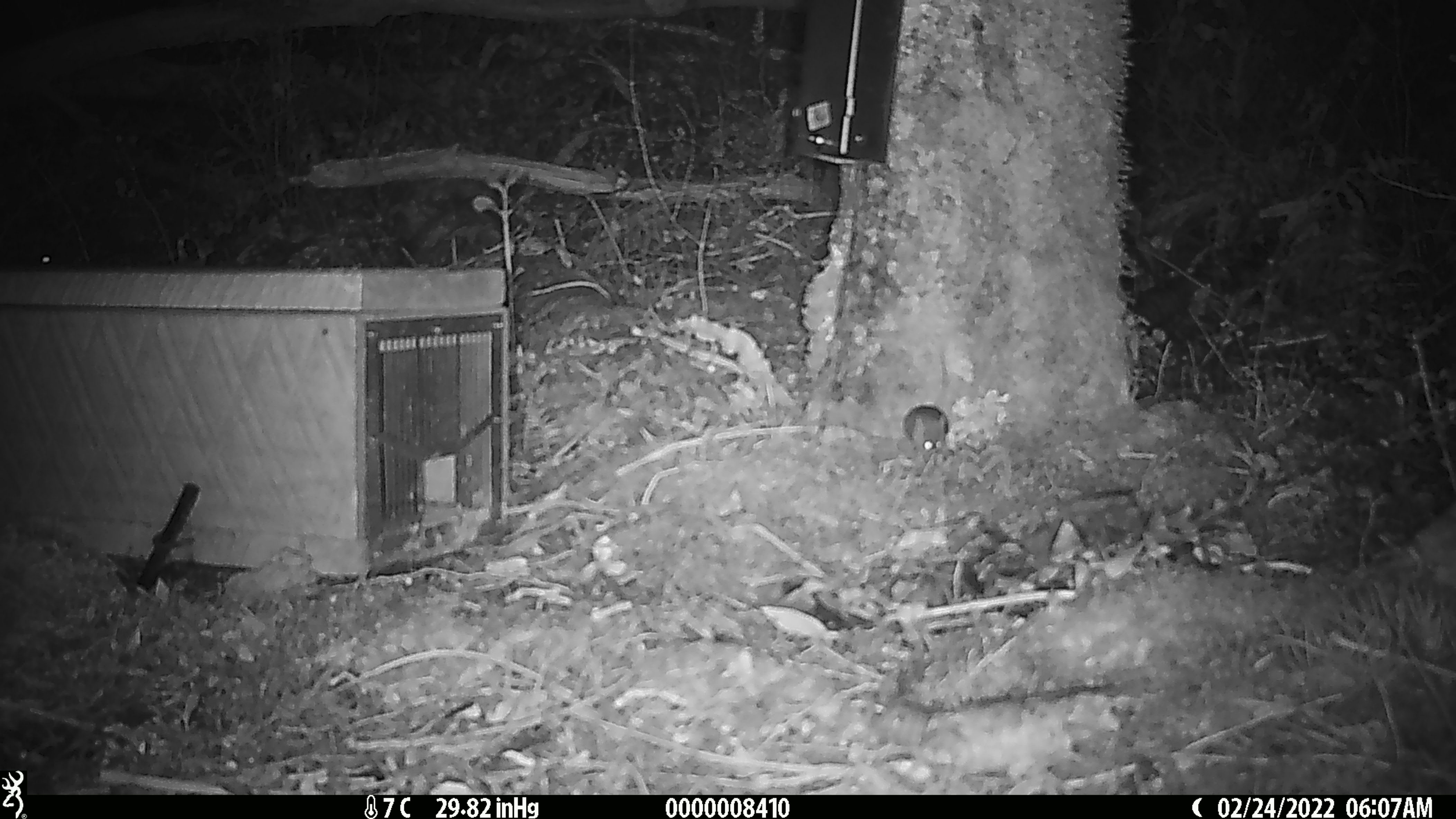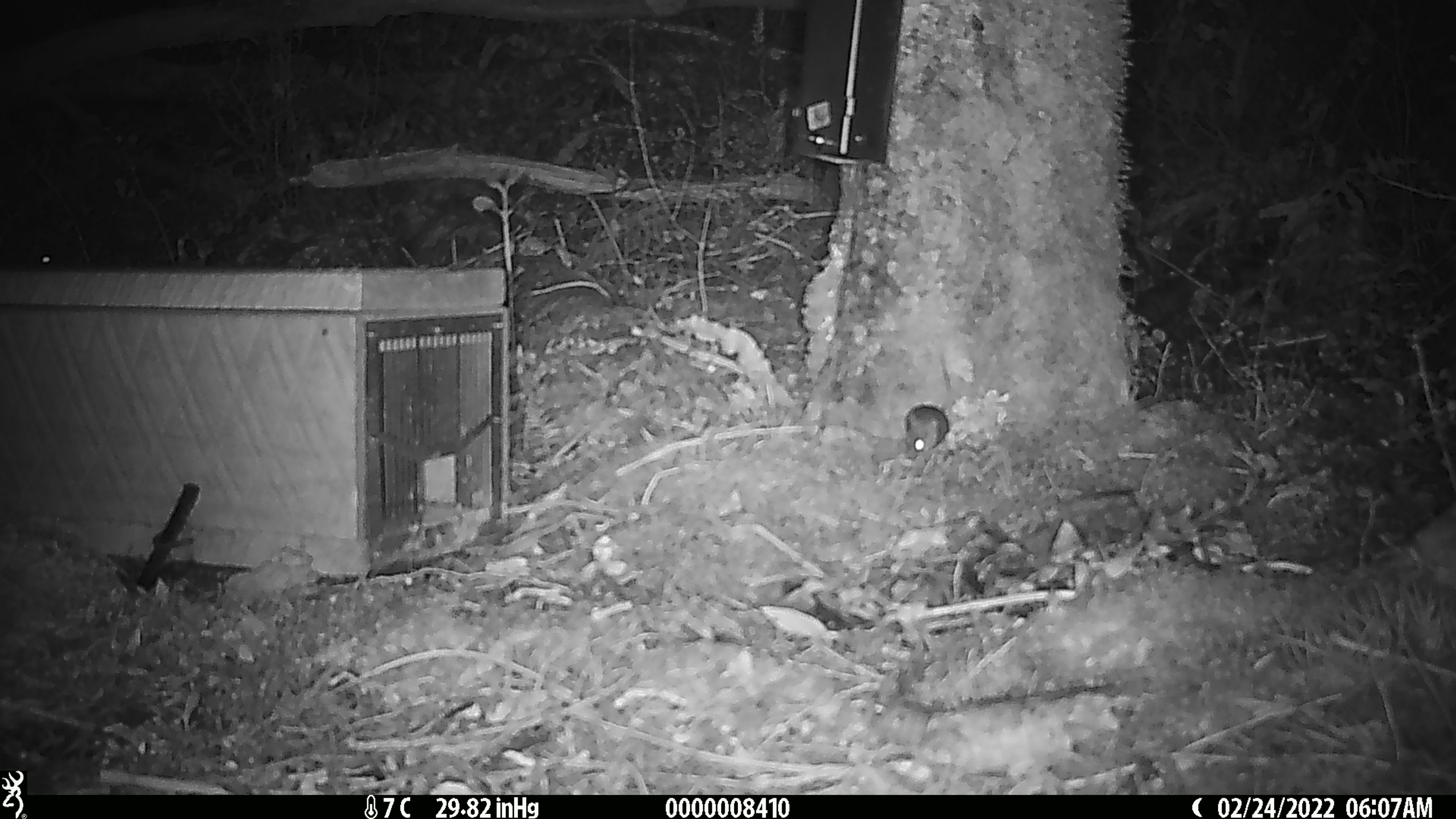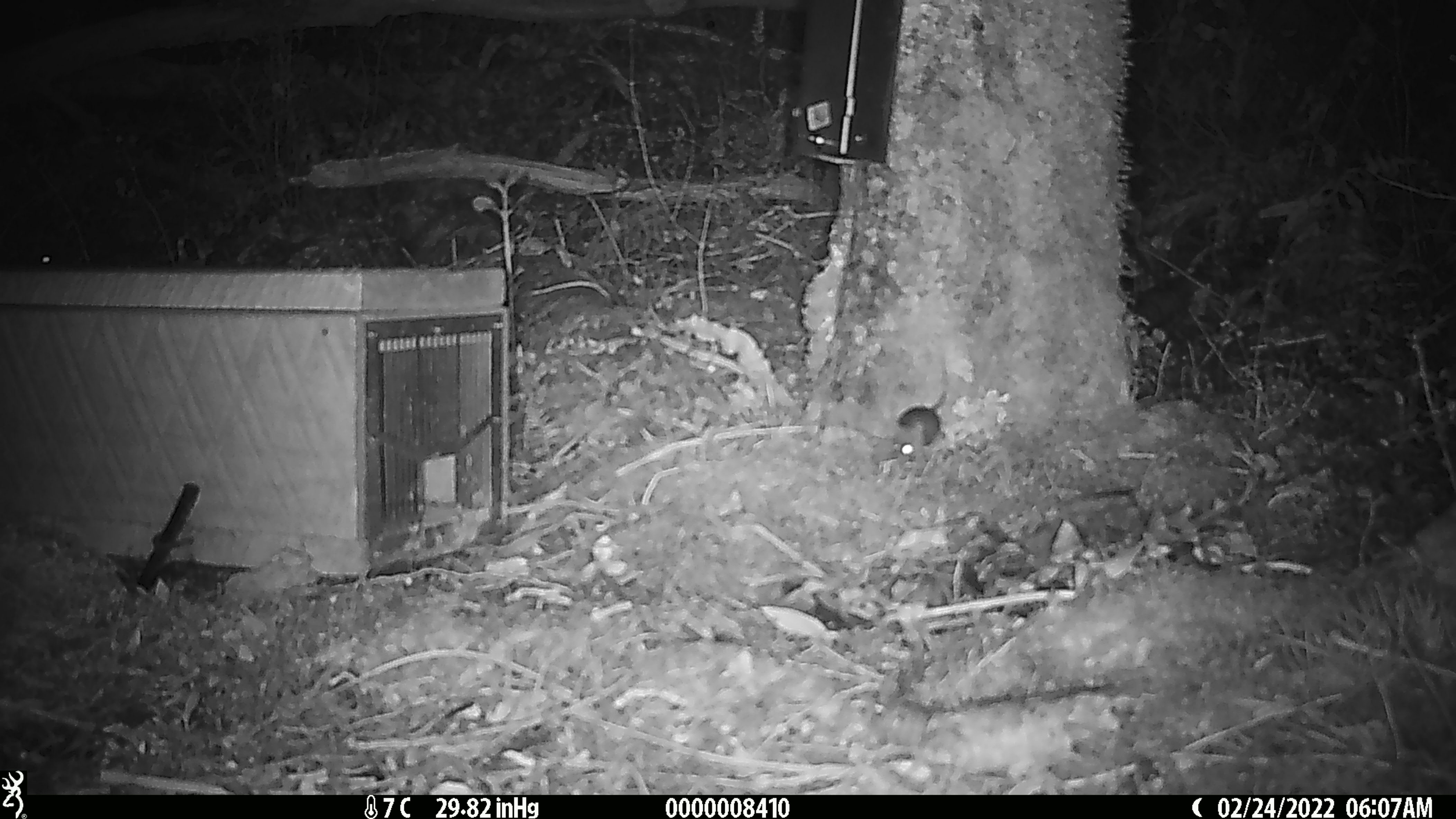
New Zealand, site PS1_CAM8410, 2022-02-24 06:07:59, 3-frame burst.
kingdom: Animalia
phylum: Chordata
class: Mammalia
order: Rodentia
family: Muridae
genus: Mus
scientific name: Mus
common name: mouse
Mouse (Mus).